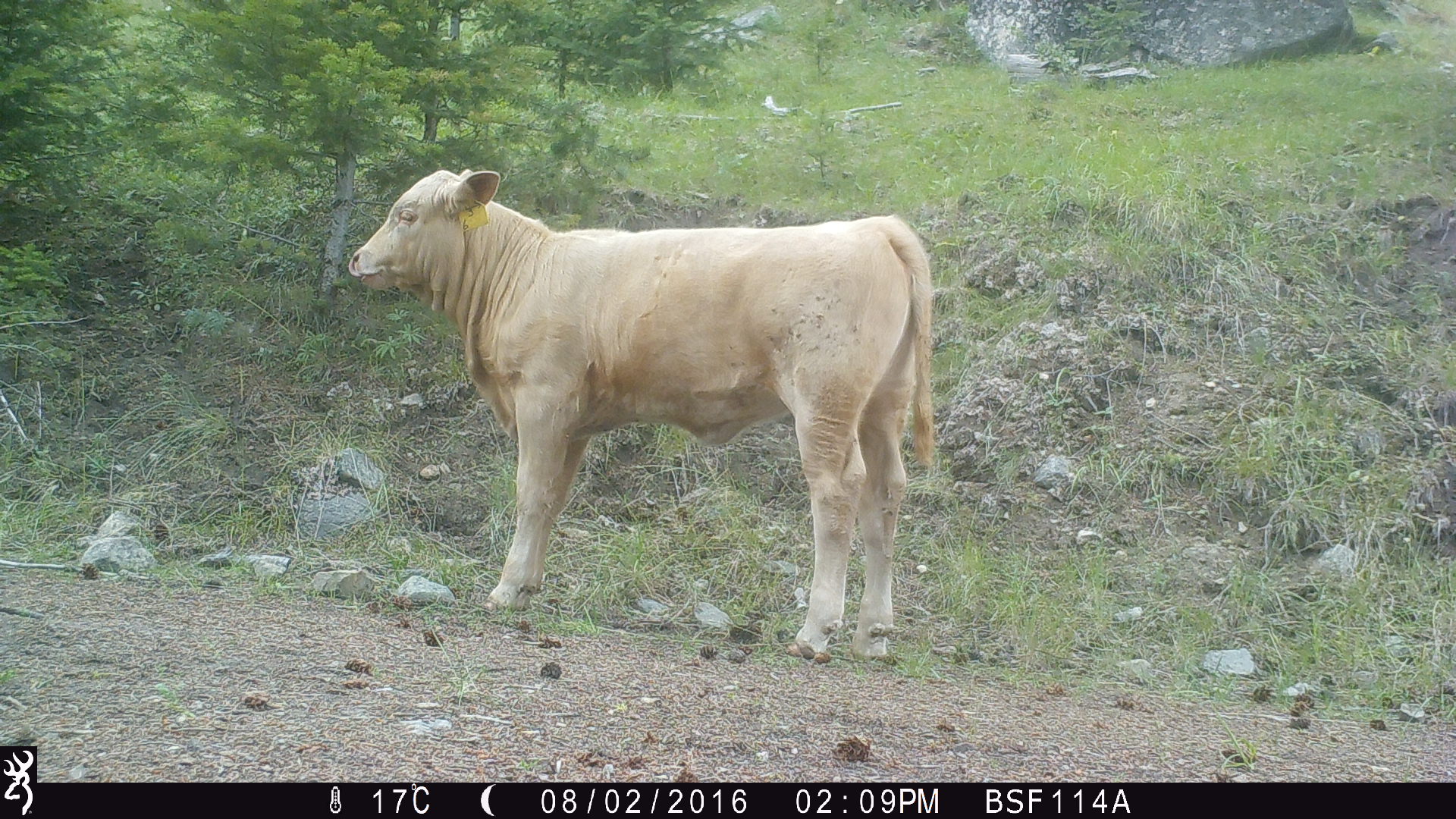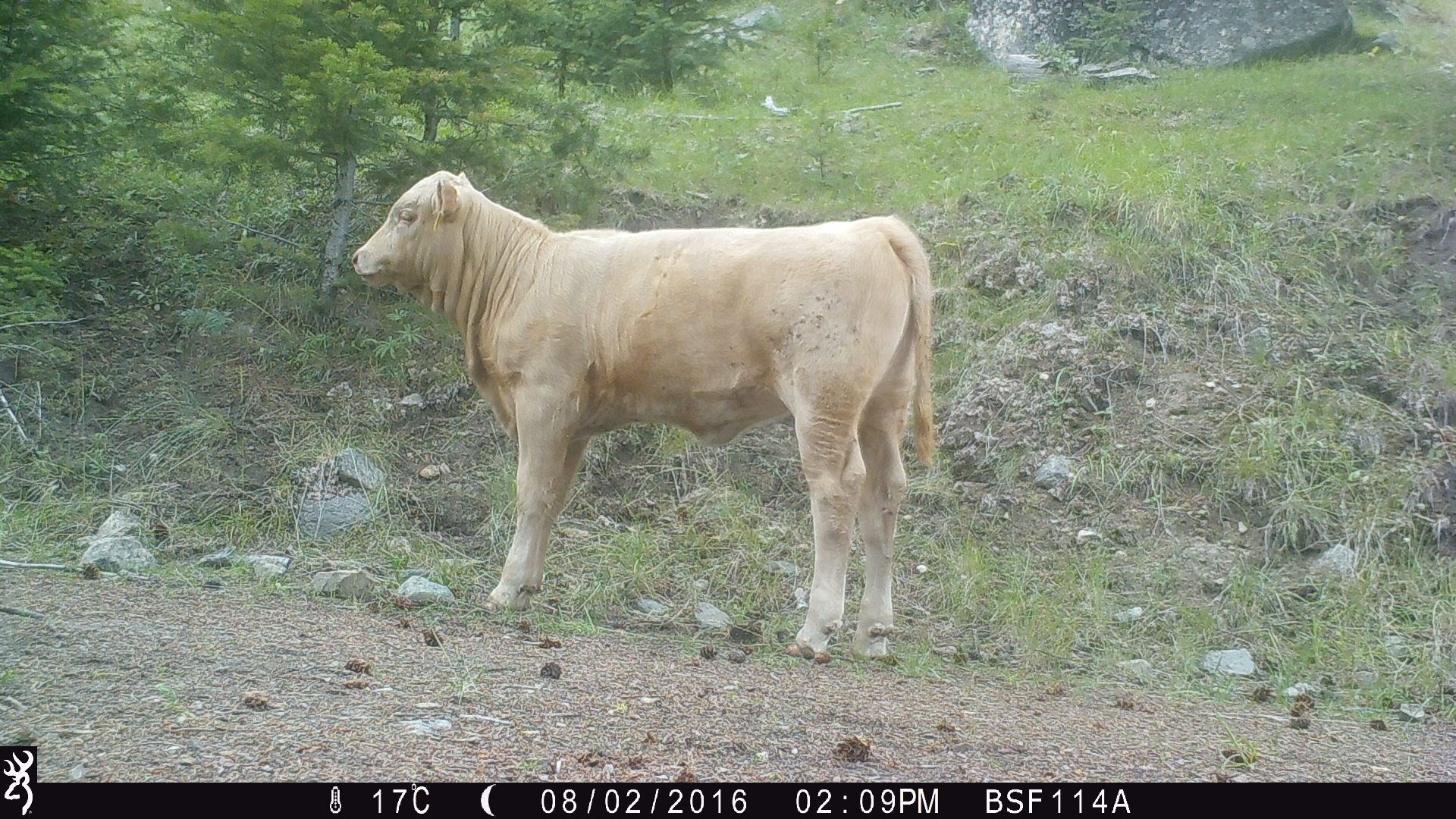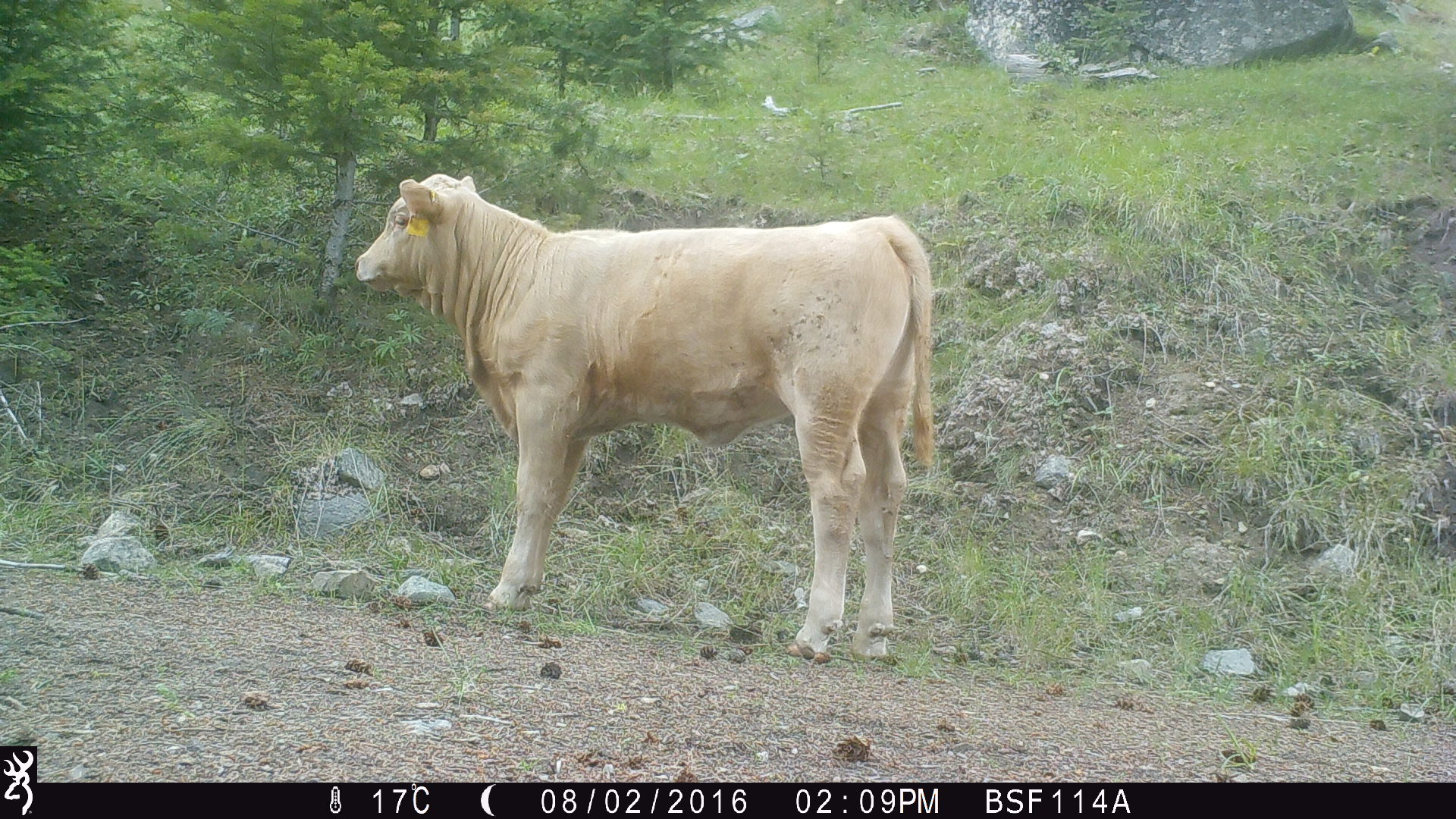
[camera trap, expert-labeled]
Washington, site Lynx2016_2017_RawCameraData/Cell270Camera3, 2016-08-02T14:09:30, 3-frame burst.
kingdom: Animalia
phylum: Chordata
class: Mammalia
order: Artiodactyla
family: Bovidae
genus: Bos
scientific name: Bos taurus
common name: domestic cattle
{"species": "domestic cattle (Bos taurus)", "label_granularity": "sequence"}